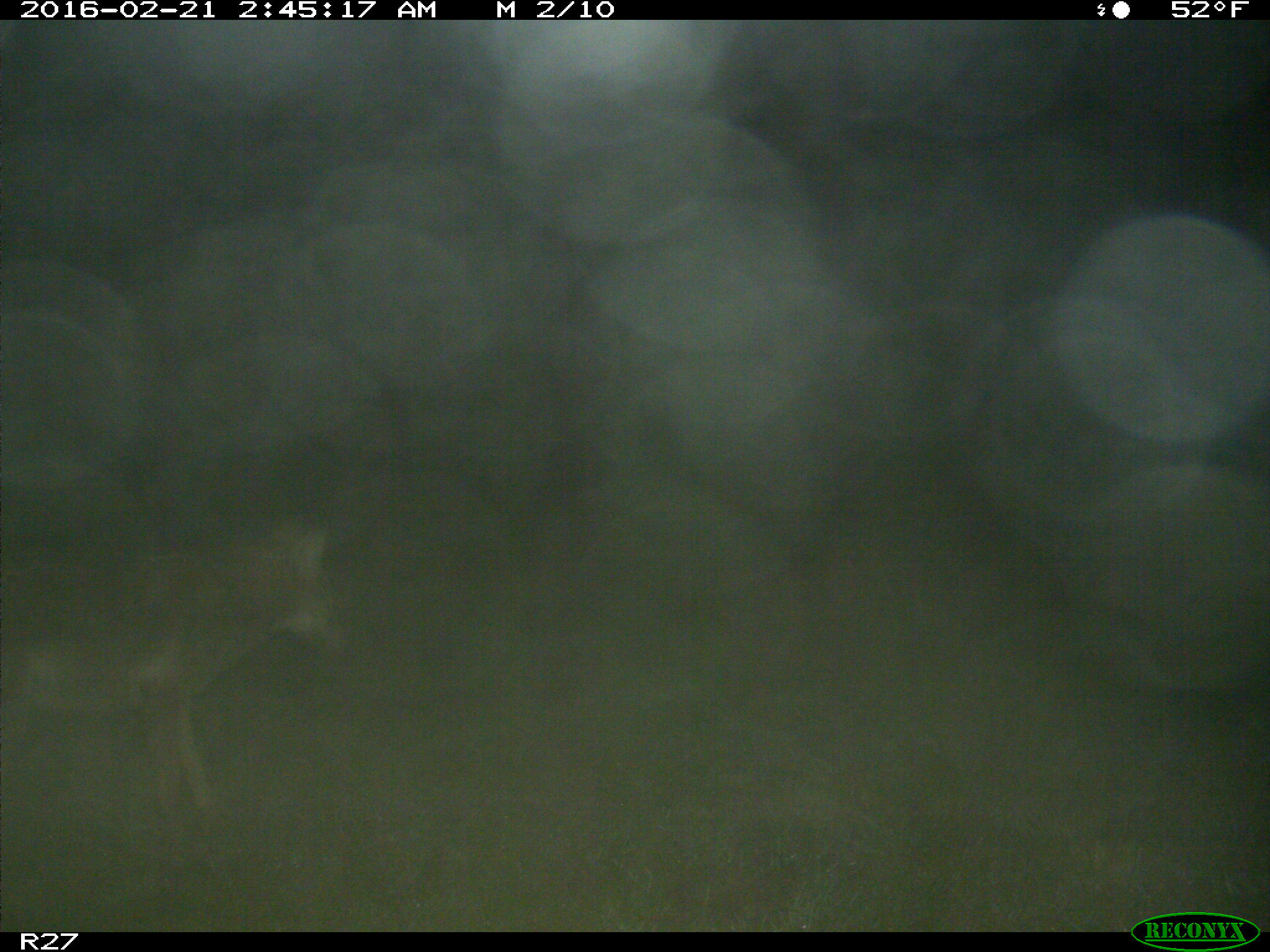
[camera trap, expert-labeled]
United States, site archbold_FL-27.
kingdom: Animalia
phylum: Chordata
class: Mammalia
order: Carnivora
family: Canidae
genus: Canis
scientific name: Canis latrans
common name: coyote